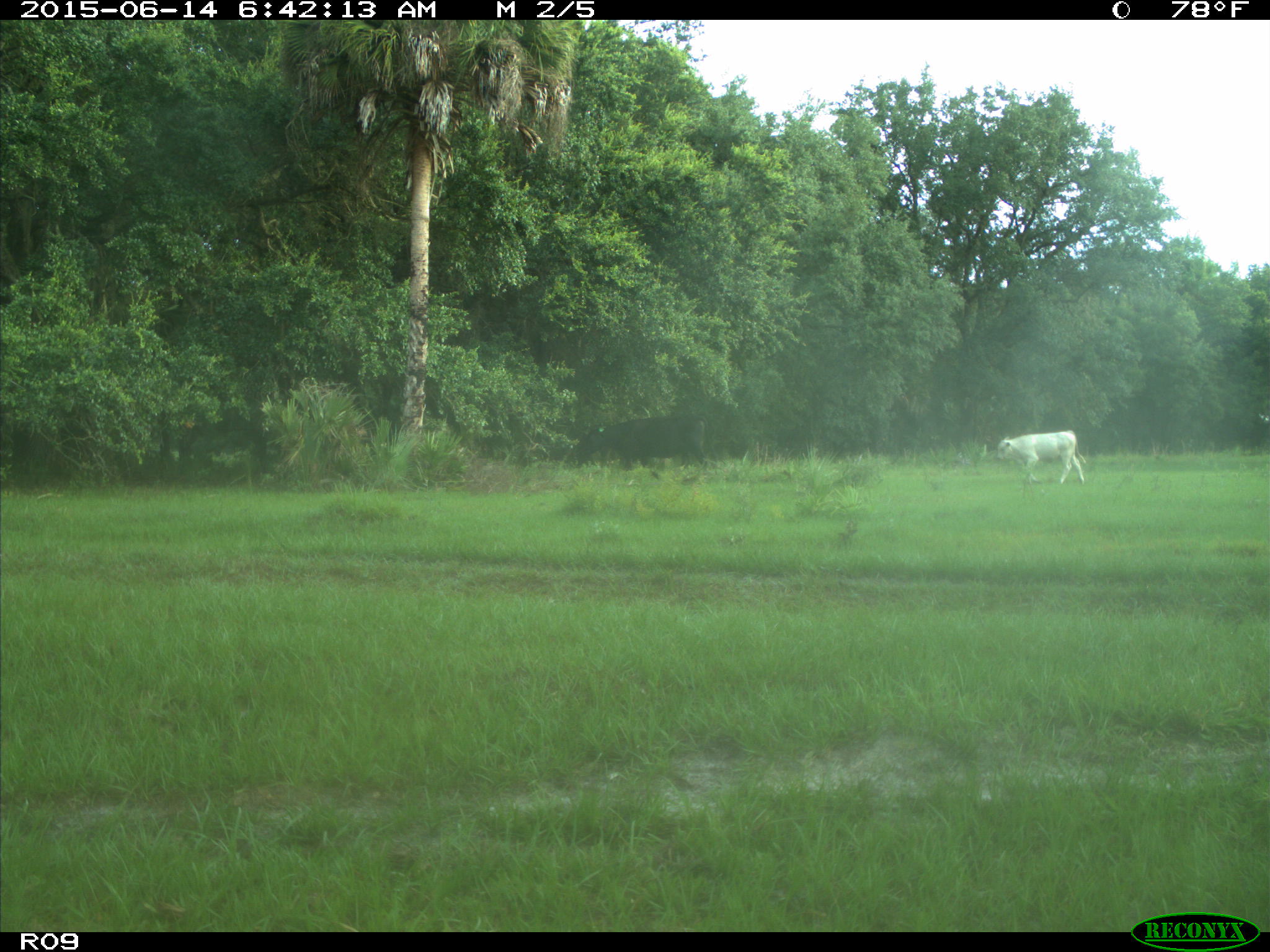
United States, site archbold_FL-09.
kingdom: Animalia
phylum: Chordata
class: Mammalia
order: Artiodactyla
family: Bovidae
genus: Bos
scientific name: Bos taurus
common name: domestic cow